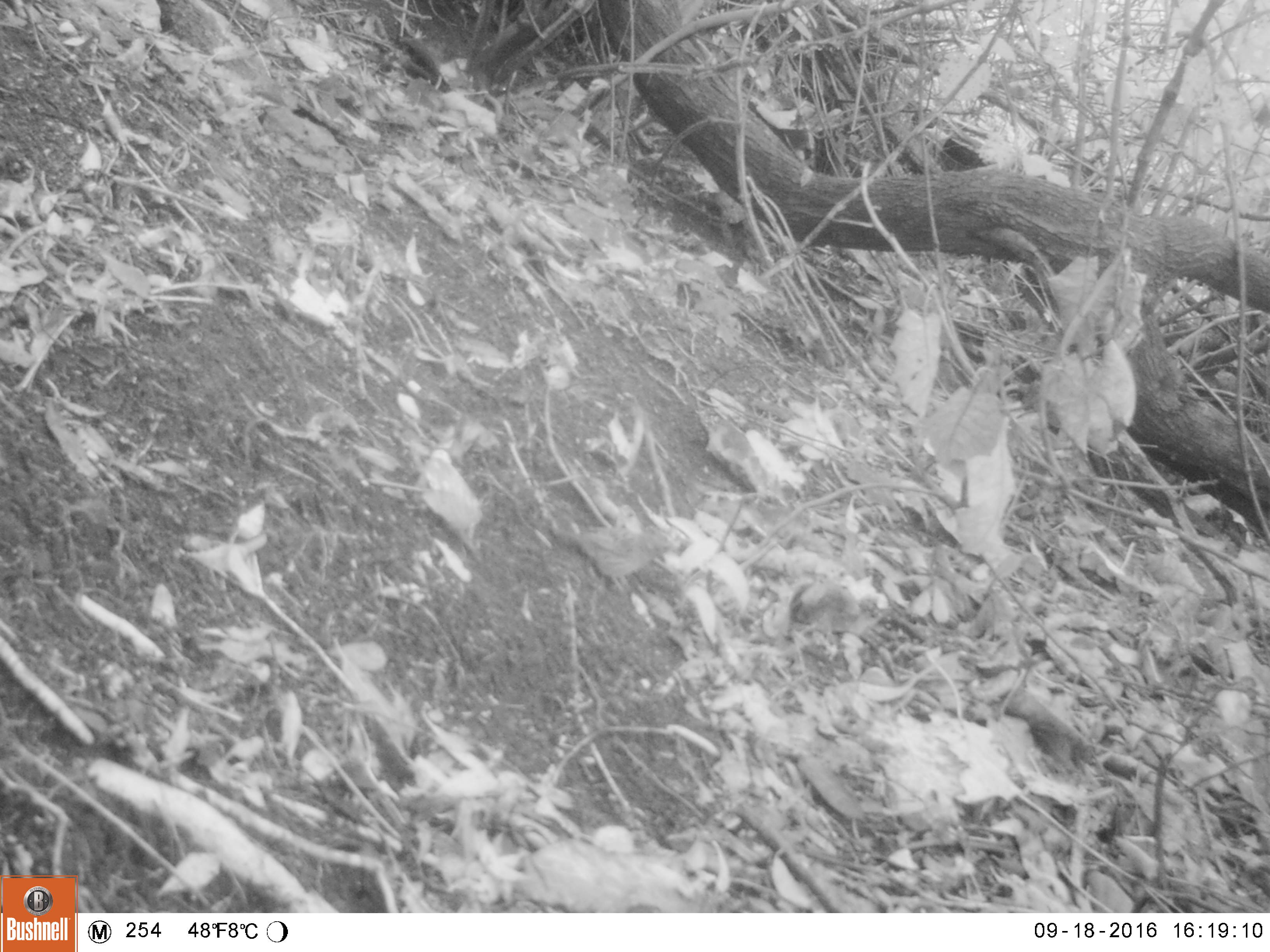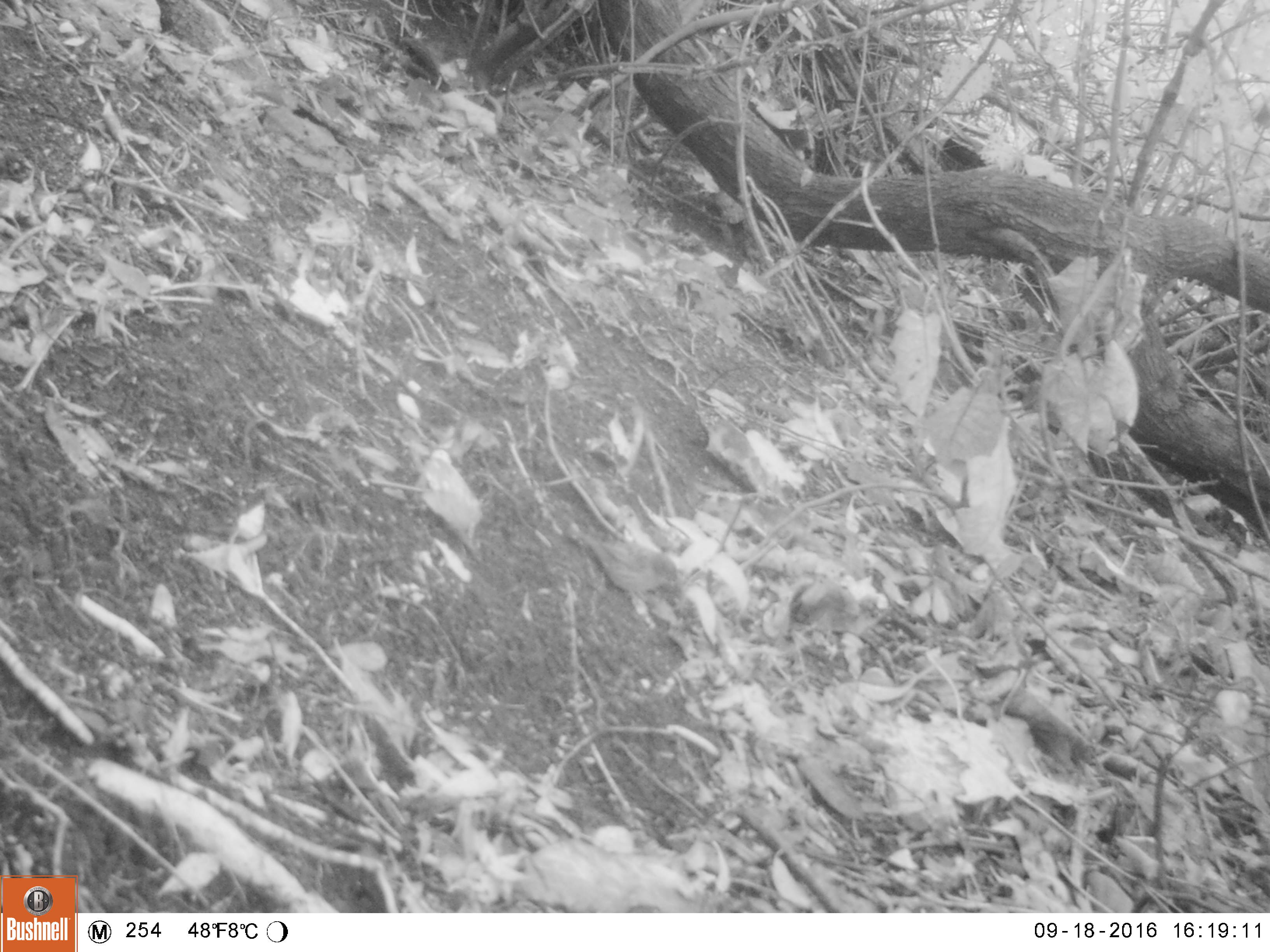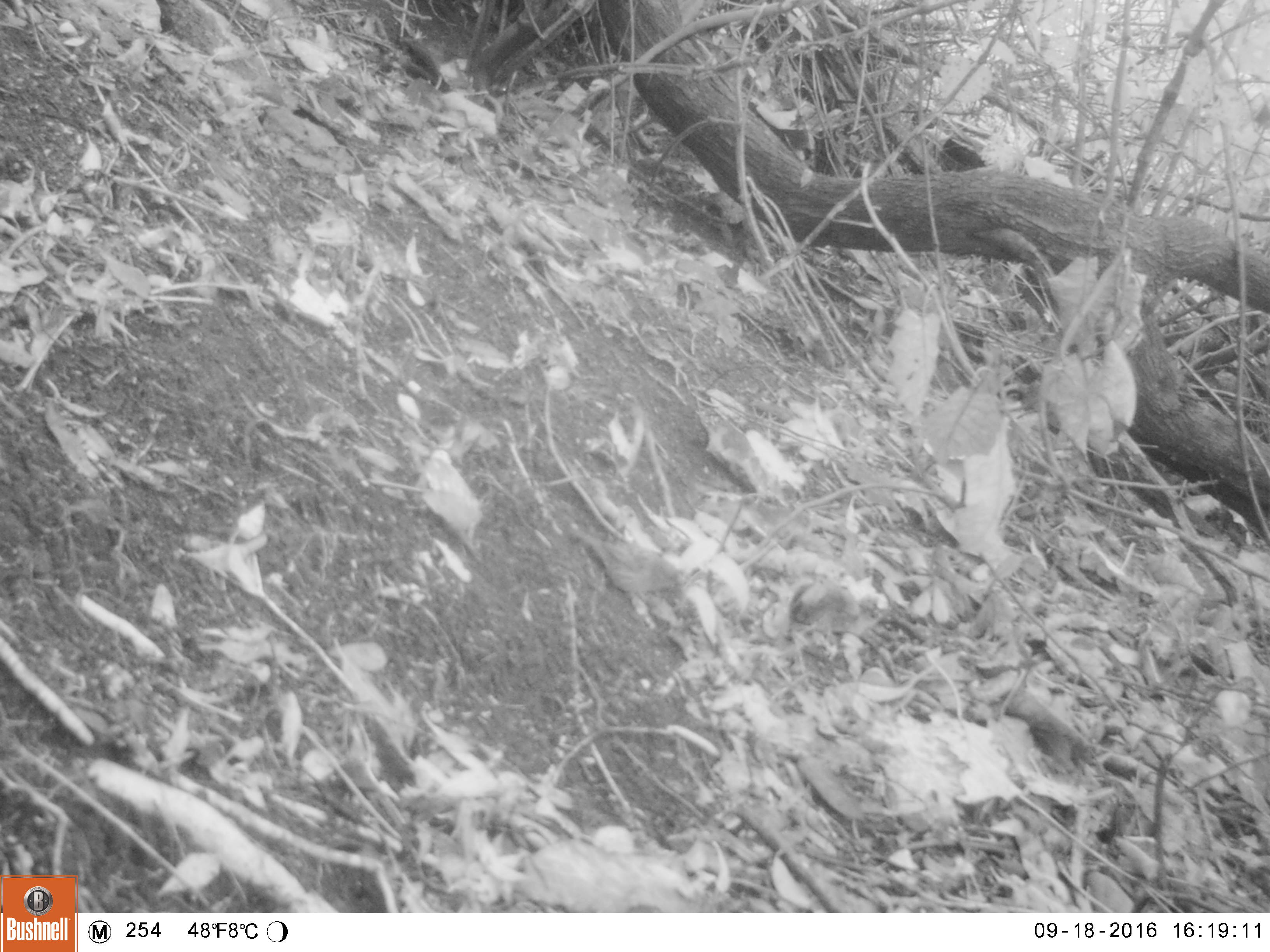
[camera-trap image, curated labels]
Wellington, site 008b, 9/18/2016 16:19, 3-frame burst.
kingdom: Animalia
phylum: Chordata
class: Aves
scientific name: Aves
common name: bird